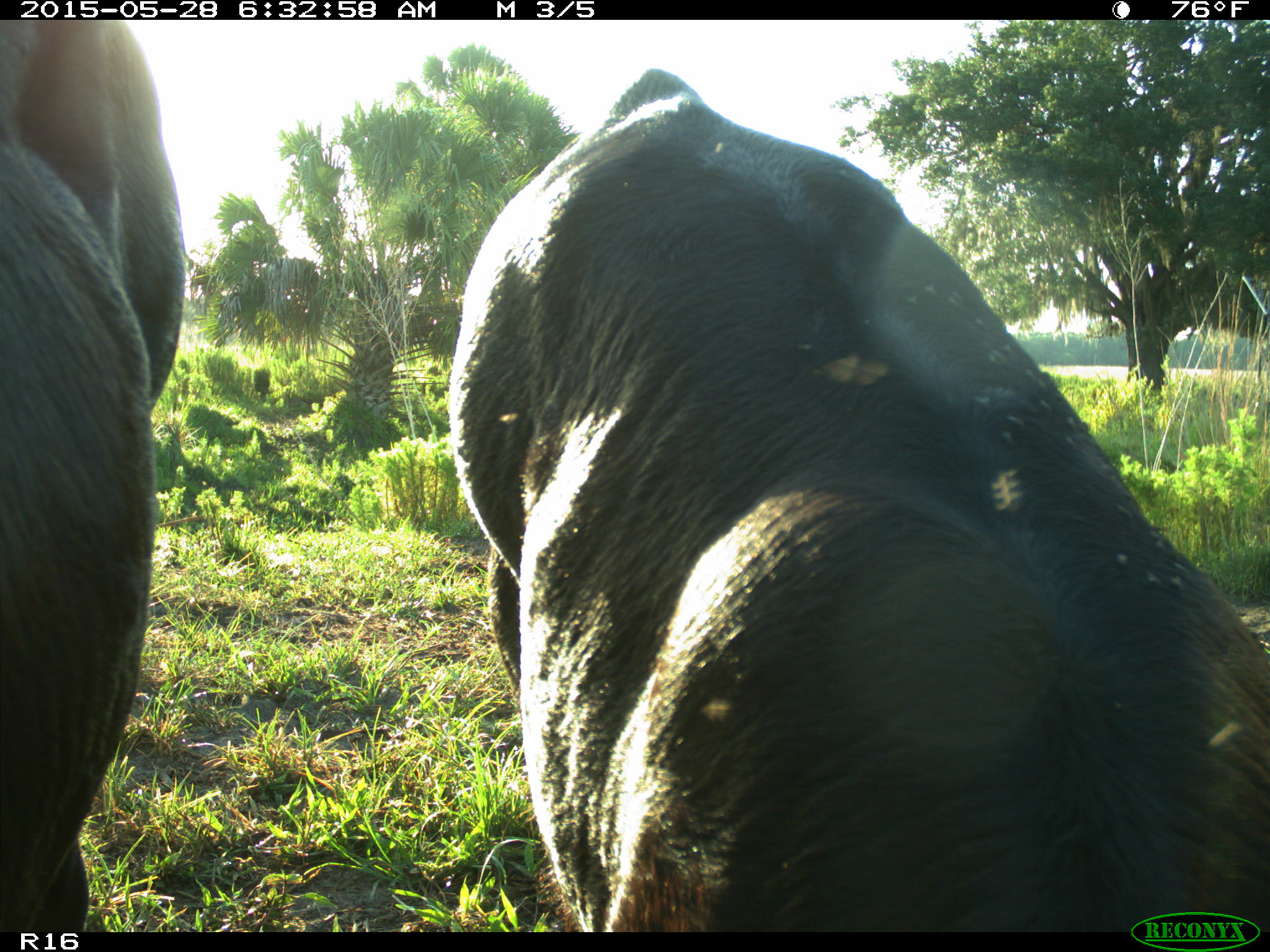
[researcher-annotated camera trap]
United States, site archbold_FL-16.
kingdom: Animalia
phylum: Chordata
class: Mammalia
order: Artiodactyla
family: Bovidae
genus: Bos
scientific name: Bos taurus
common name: domestic cow